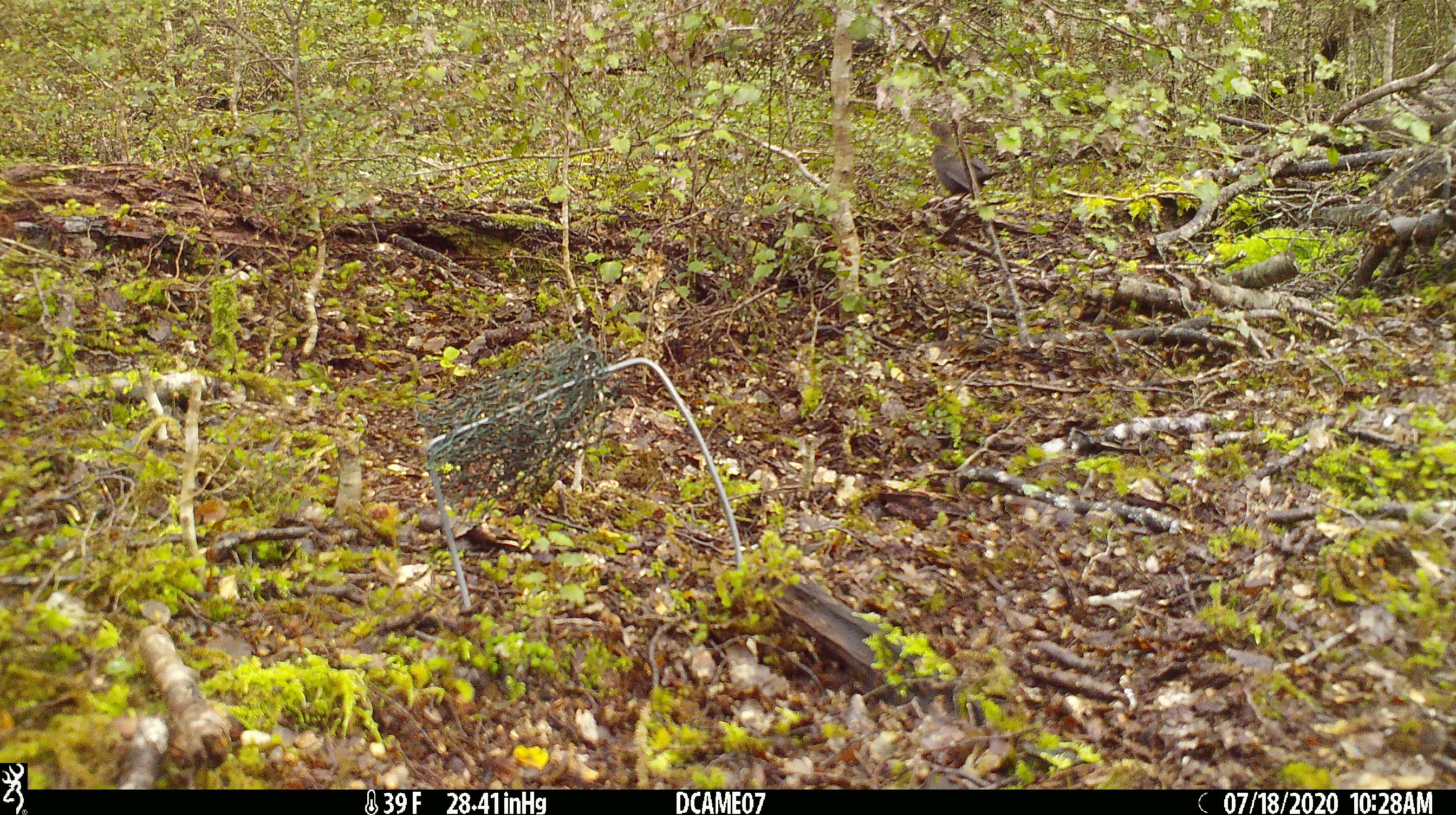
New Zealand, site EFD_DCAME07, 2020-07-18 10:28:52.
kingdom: Animalia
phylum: Chordata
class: Aves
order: Passeriformes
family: Petroicidae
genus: Petroica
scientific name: Petroica australis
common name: new zealand robin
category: robin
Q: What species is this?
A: Robin (new zealand robin) (Petroica australis).